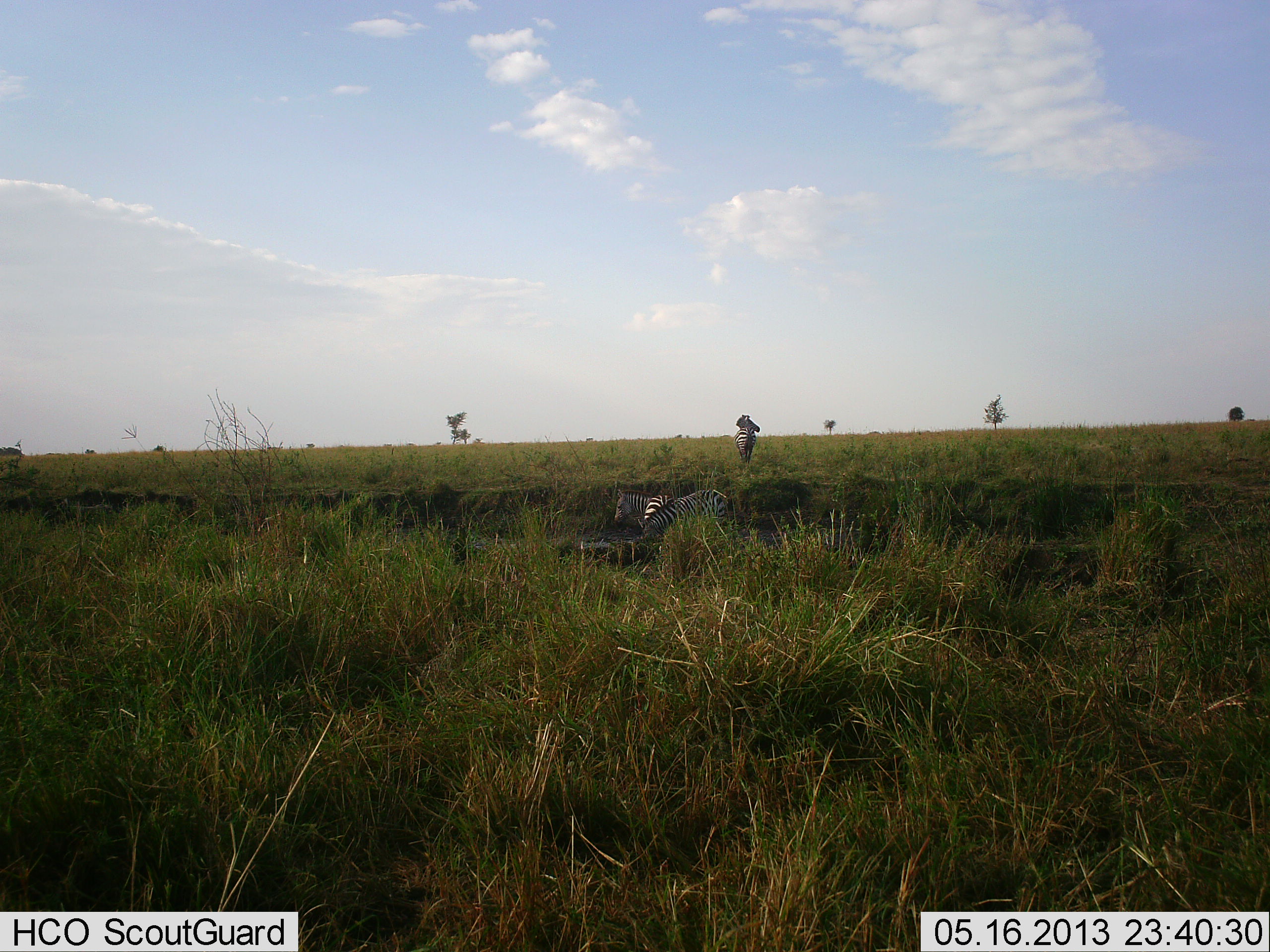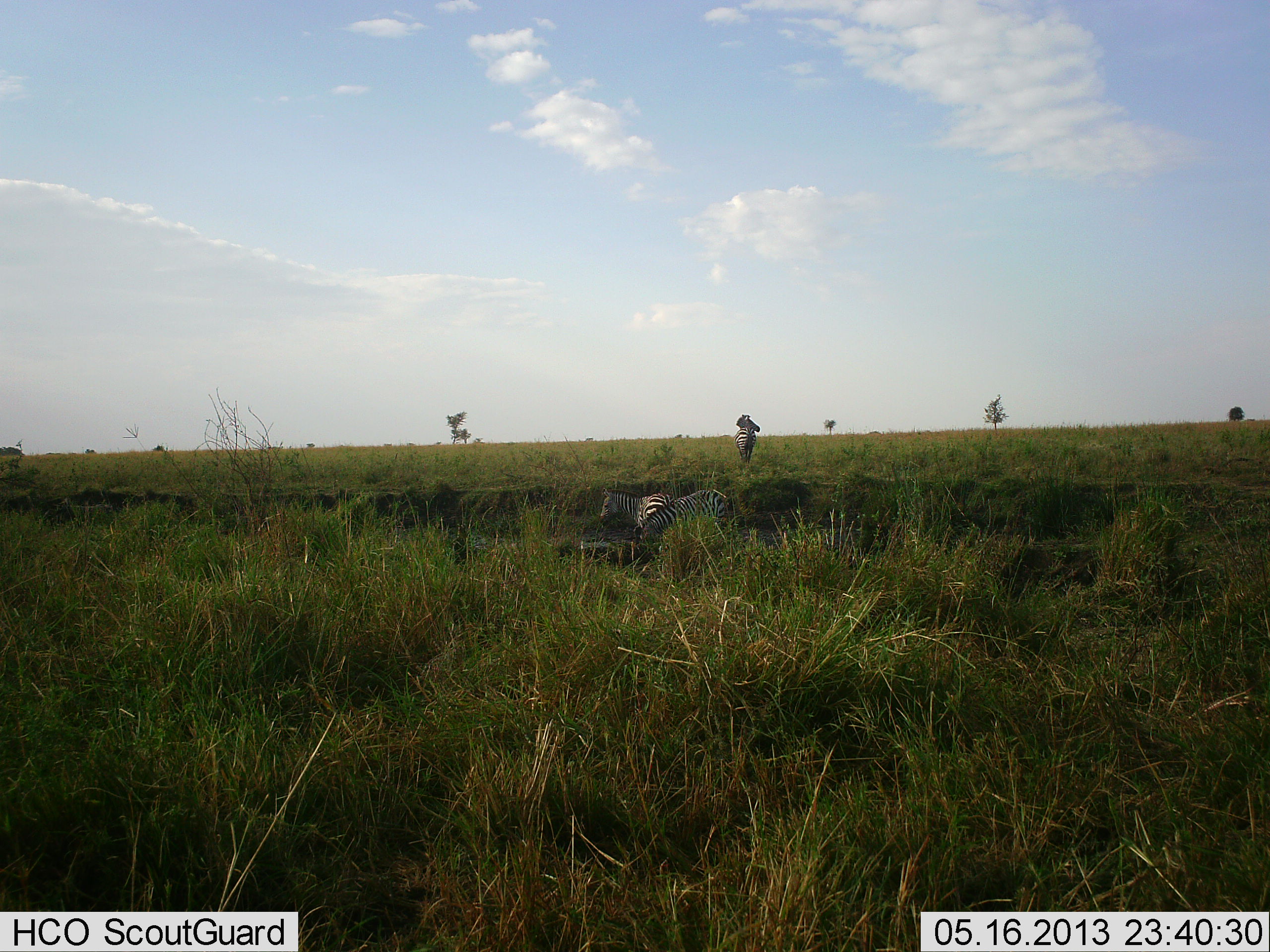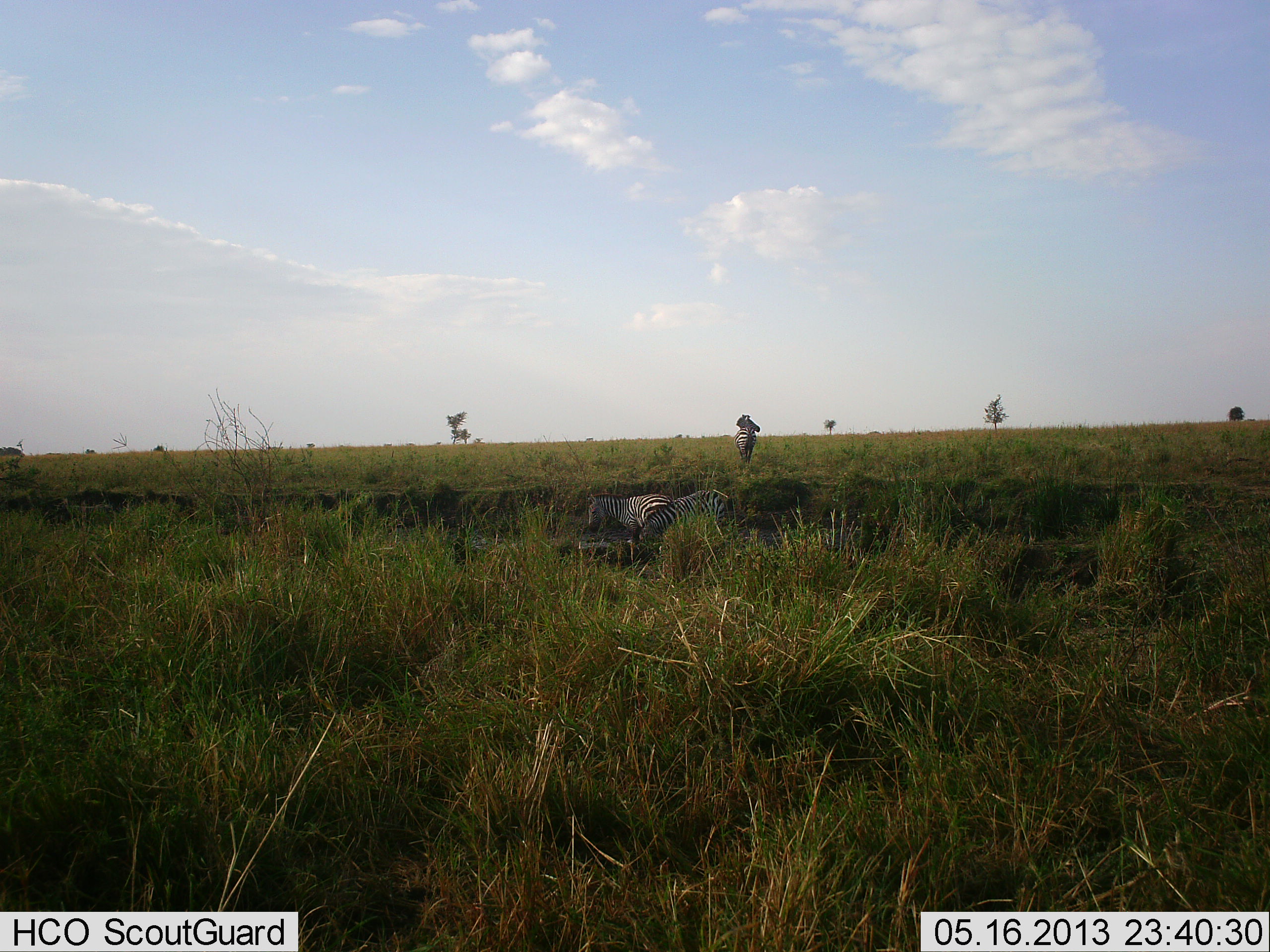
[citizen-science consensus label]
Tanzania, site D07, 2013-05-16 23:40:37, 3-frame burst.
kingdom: Animalia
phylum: Chordata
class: Mammalia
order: Perissodactyla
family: Equidae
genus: Equus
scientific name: Equus quagga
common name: plains zebra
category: zebra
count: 3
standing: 88%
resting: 9%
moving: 55%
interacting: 0%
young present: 3%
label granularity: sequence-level